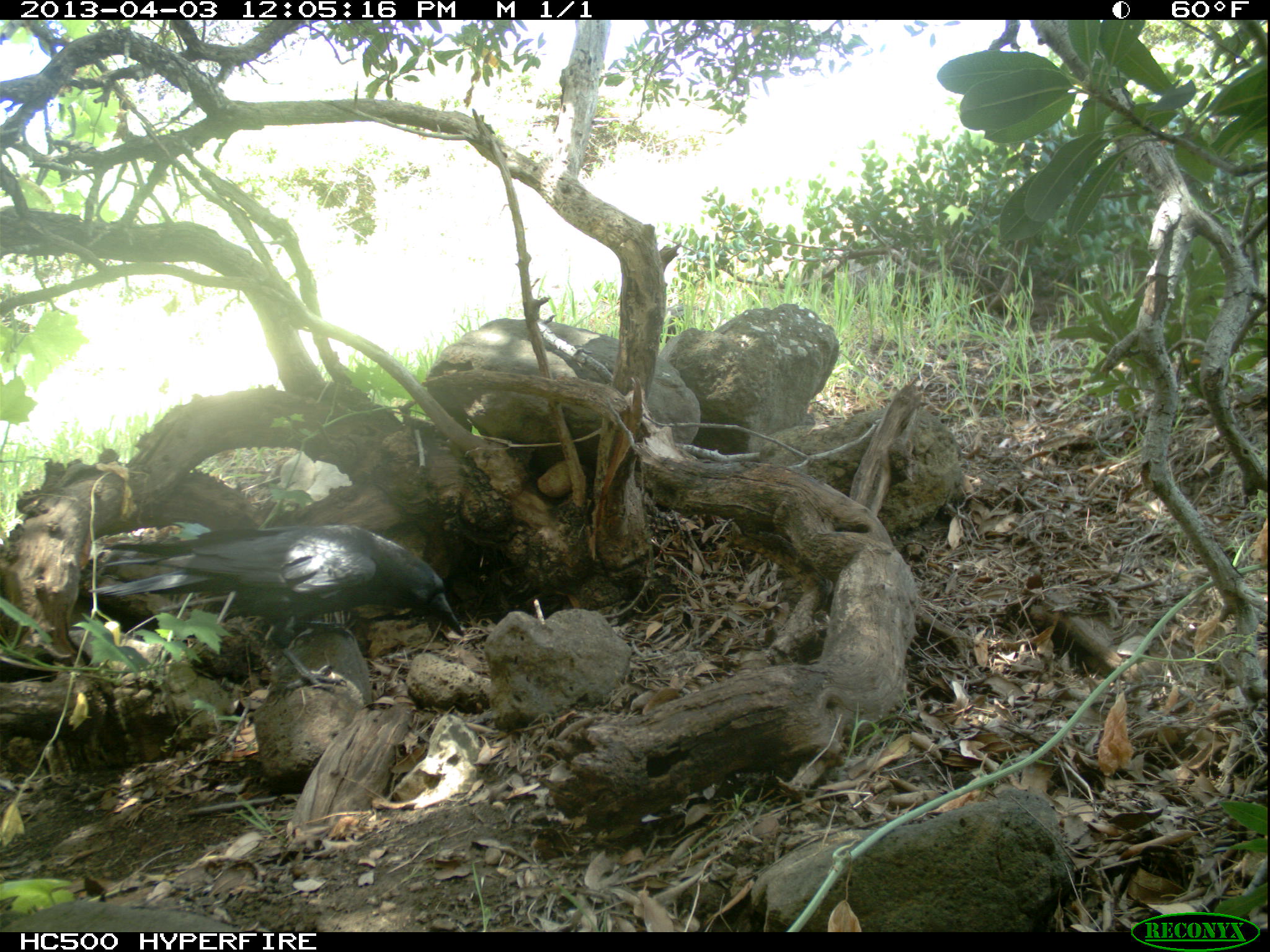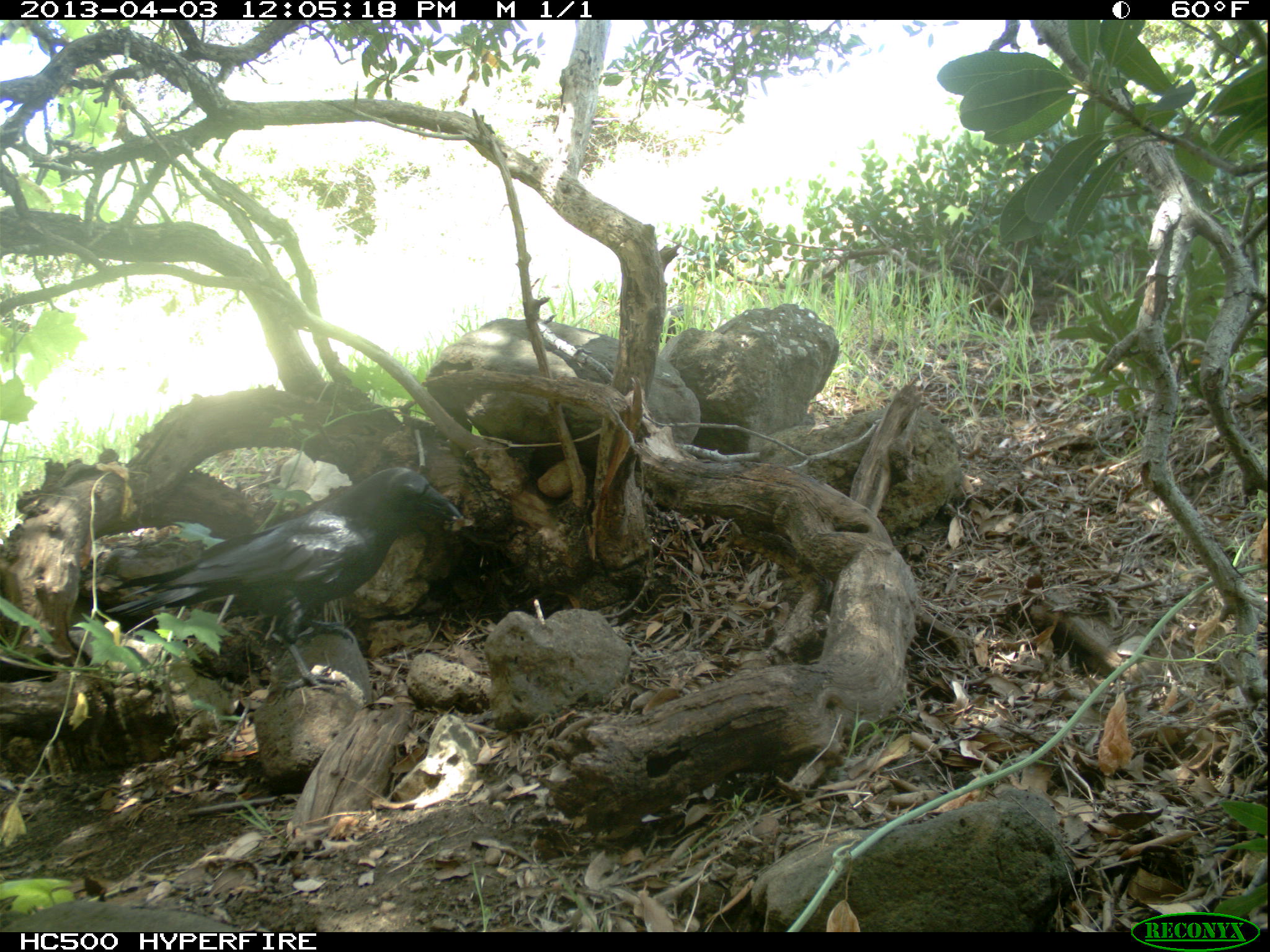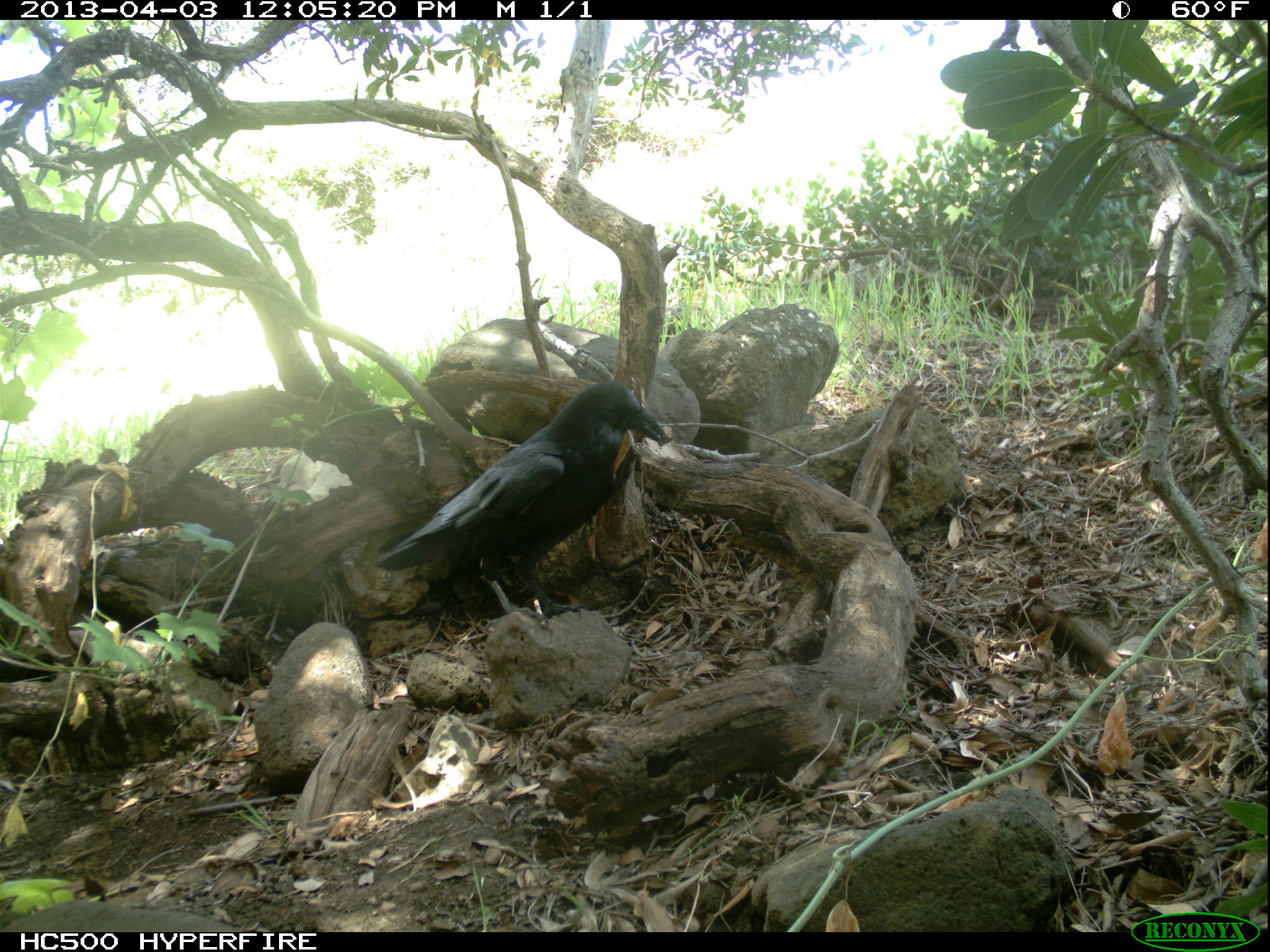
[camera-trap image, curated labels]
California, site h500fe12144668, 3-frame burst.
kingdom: Animalia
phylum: Chordata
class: Aves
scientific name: Aves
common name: bird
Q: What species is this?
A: Bird (Aves).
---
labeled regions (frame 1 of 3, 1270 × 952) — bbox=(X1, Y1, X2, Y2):
bird: bbox=(89, 525, 464, 700)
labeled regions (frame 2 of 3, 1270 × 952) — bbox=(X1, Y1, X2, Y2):
bird: bbox=(104, 467, 463, 690)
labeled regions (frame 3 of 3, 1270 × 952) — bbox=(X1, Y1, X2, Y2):
bird: bbox=(375, 378, 671, 650)